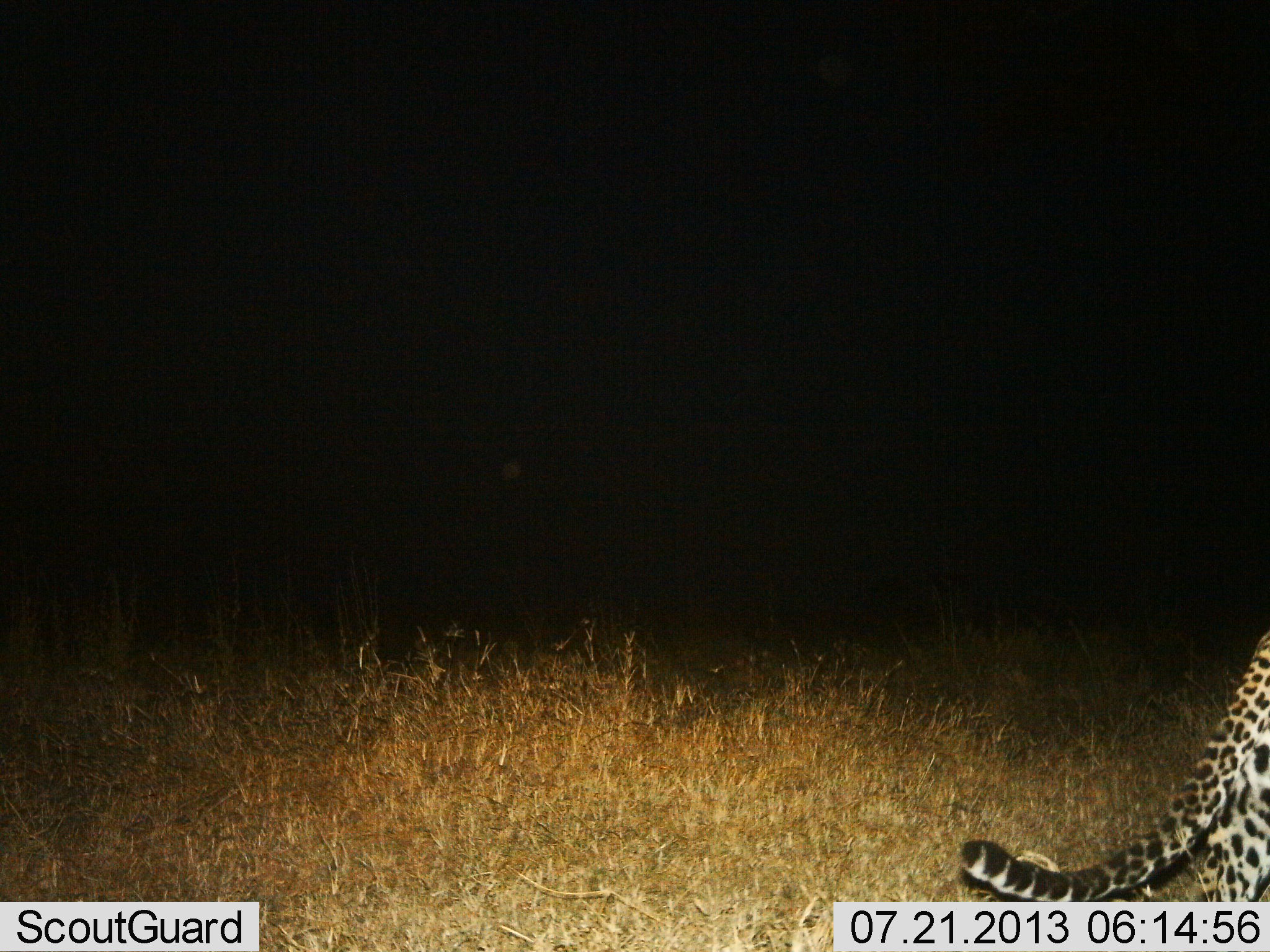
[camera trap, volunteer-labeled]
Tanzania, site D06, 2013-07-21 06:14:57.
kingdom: Animalia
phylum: Chordata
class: Mammalia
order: Carnivora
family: Felidae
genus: Panthera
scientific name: Panthera pardus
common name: leopard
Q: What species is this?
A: Leopard (Panthera pardus).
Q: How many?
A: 1.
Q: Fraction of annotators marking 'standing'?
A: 21%.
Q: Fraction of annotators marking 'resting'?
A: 0%.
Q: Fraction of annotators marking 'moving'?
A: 84%.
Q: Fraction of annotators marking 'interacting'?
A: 0%.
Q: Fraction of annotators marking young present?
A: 0%.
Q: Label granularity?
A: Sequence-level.